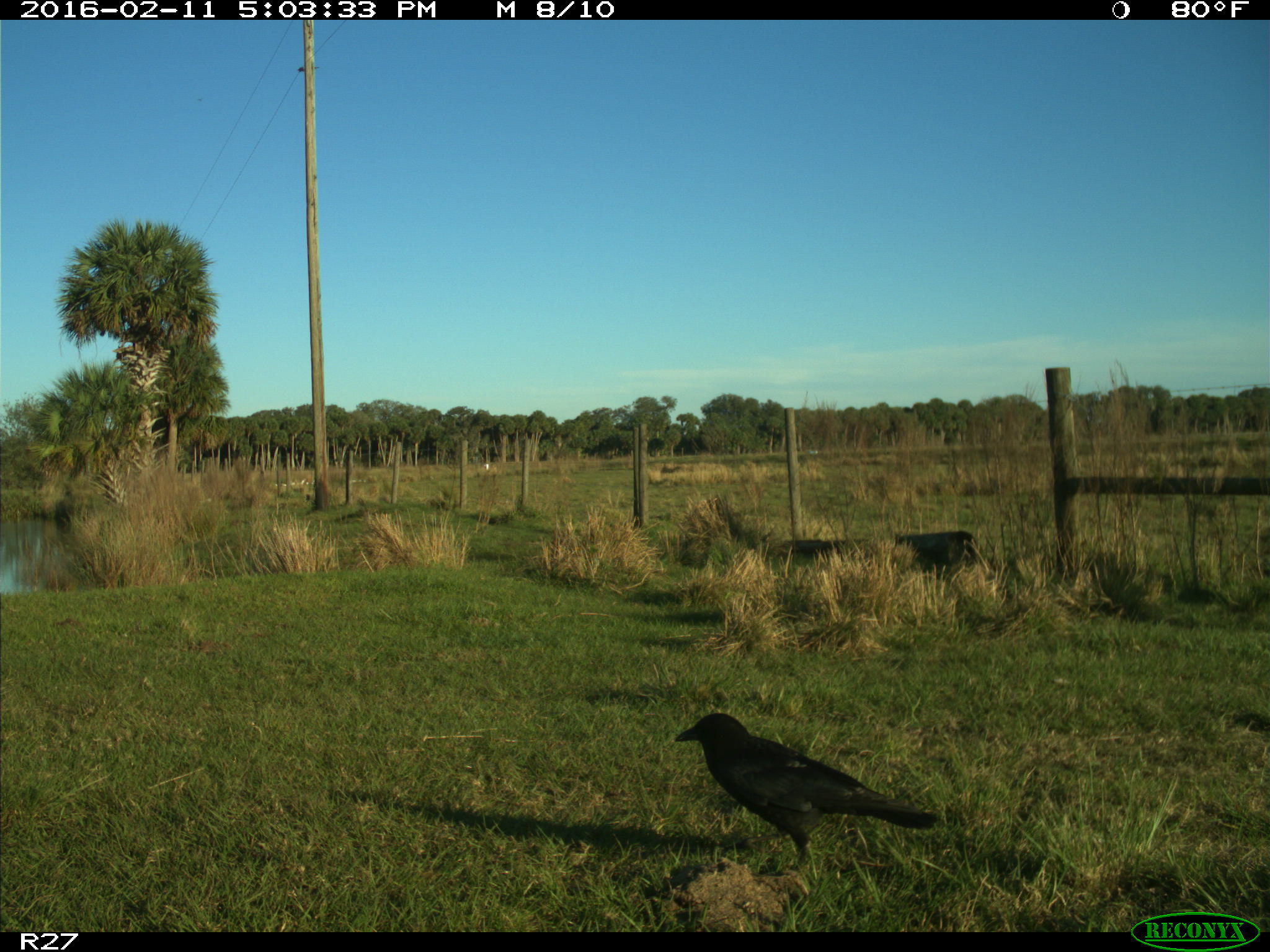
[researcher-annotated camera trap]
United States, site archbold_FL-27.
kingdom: Animalia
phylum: Chordata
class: Aves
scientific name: Aves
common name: birds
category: unidentified bird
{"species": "unidentified bird (birds) (Aves)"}